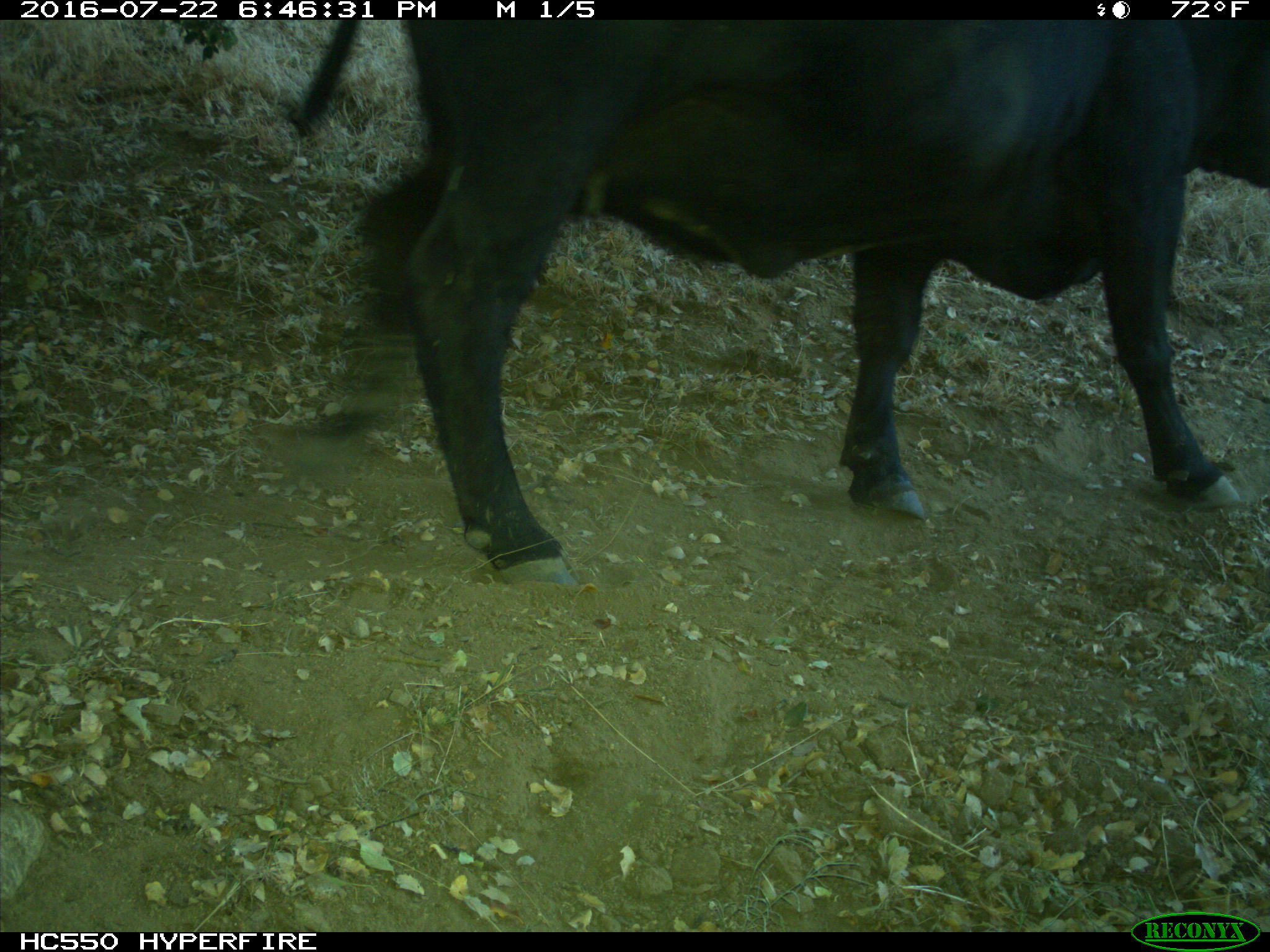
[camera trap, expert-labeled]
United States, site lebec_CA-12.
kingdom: Animalia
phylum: Chordata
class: Mammalia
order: Artiodactyla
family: Bovidae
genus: Bos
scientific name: Bos taurus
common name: domestic cow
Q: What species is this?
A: Bos taurus (domestic cow).